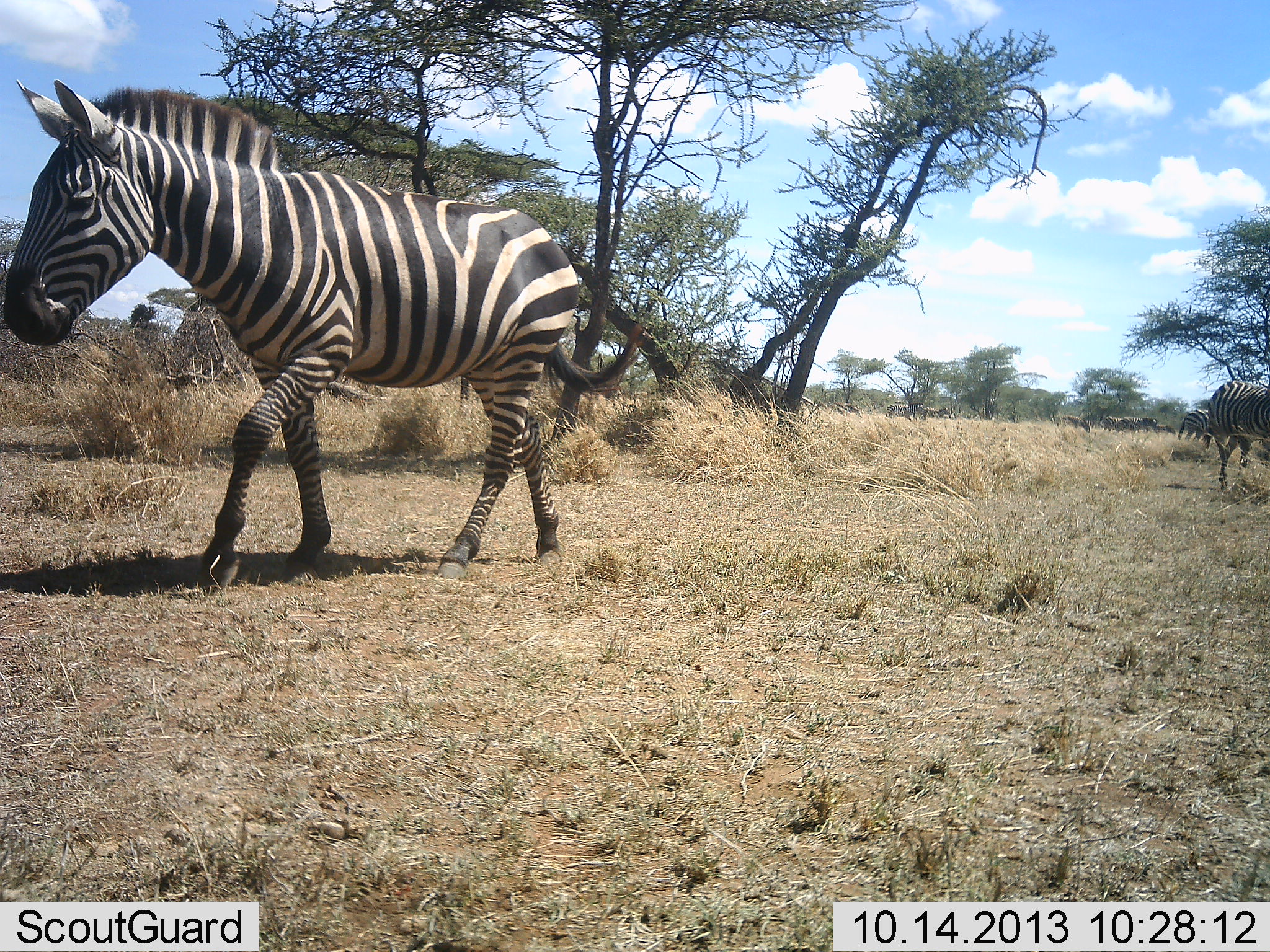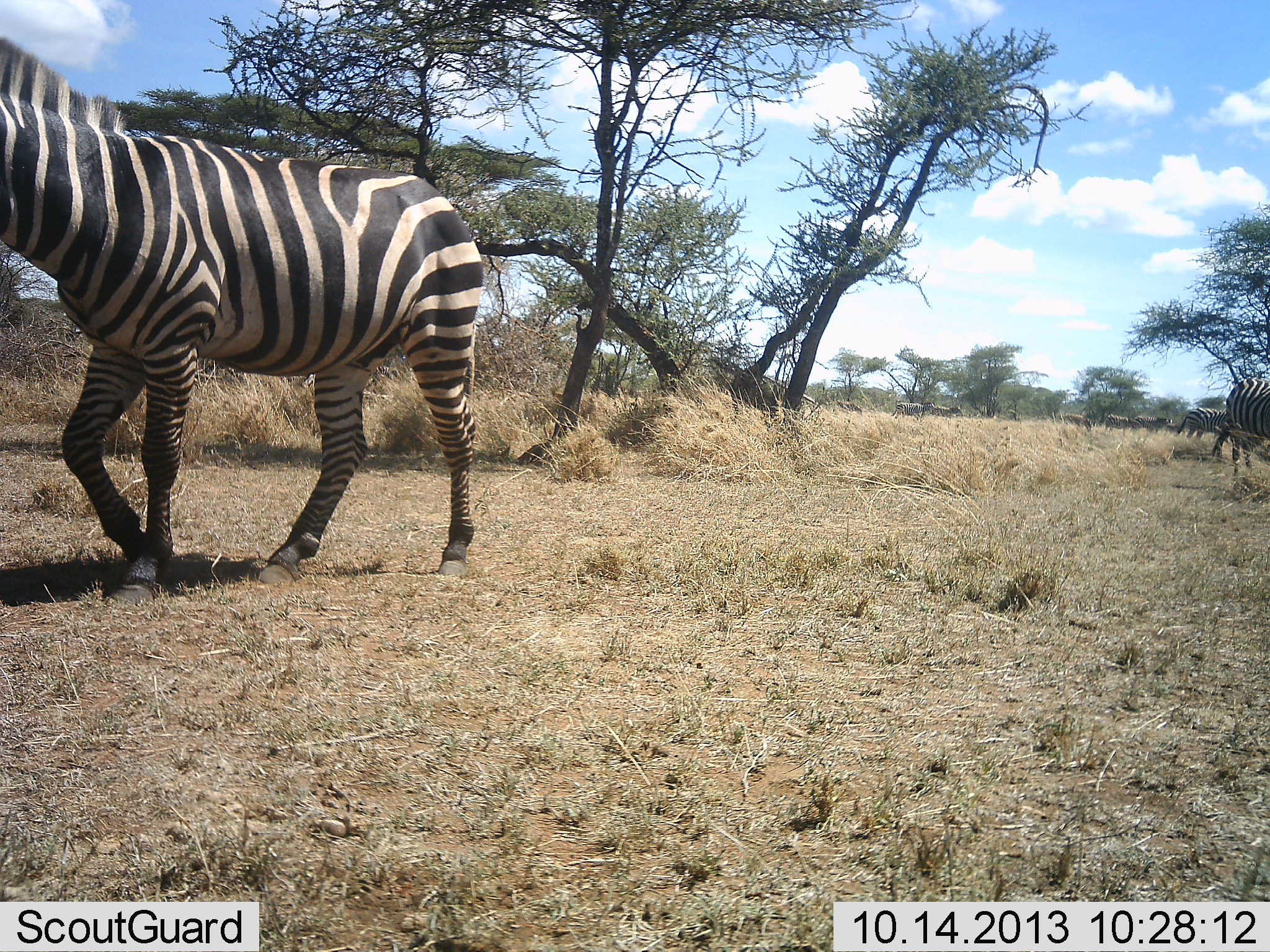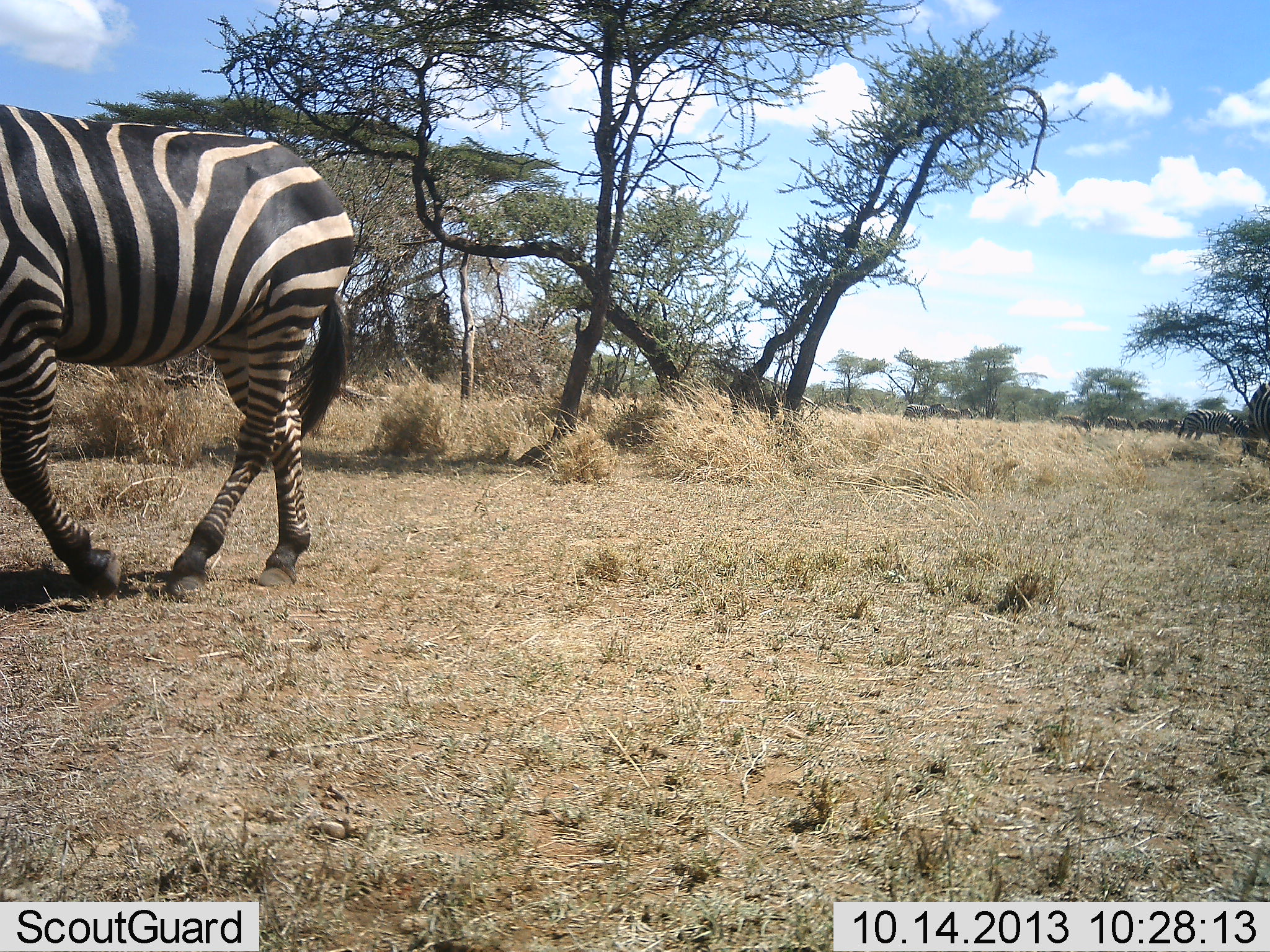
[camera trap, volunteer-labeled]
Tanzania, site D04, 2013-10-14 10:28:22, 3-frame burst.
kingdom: Animalia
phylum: Chordata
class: Mammalia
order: Perissodactyla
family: Equidae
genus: Equus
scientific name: Equus quagga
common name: plains zebra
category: zebra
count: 10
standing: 45%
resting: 0%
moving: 100%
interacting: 5%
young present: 0%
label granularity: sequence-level